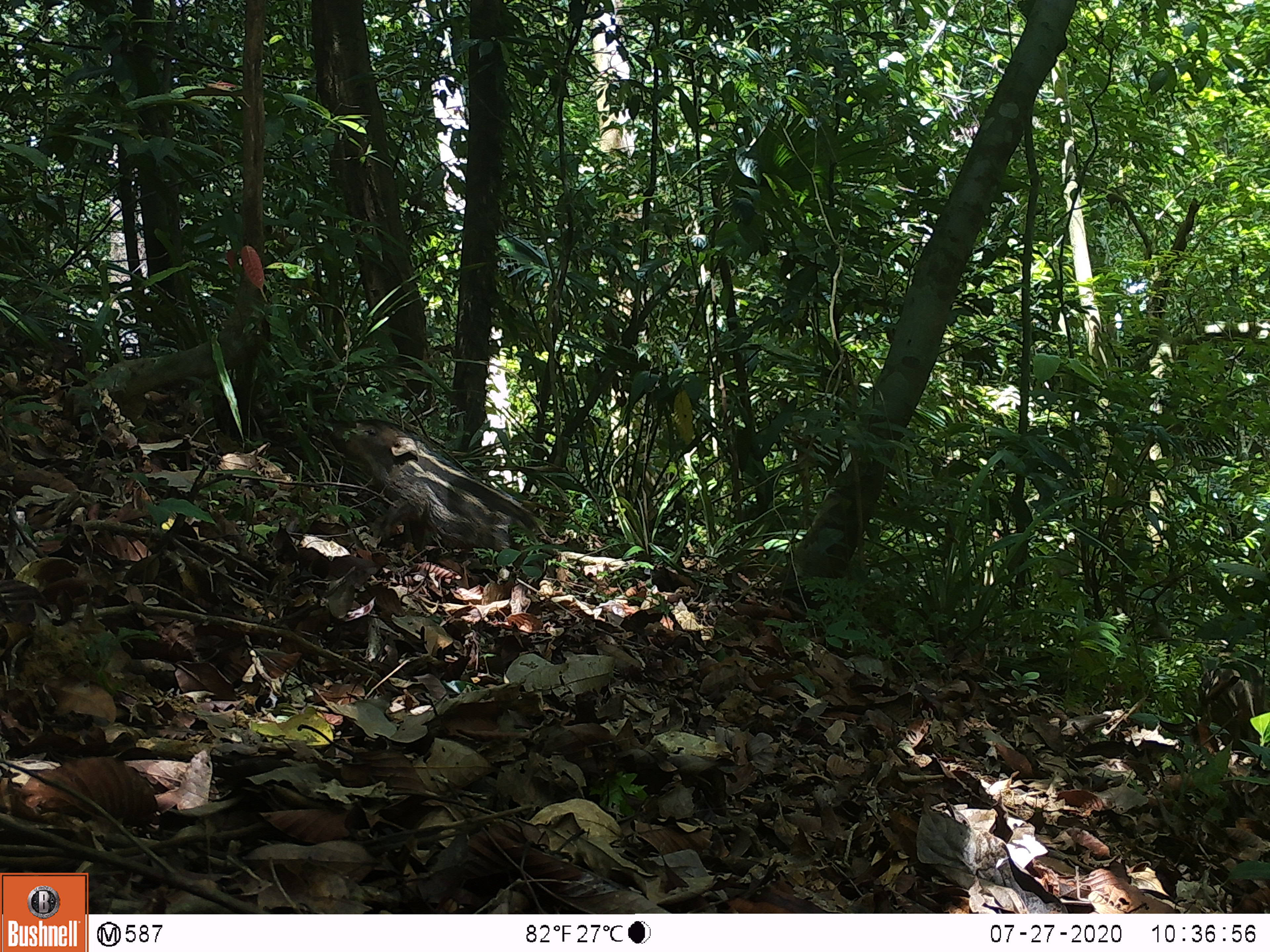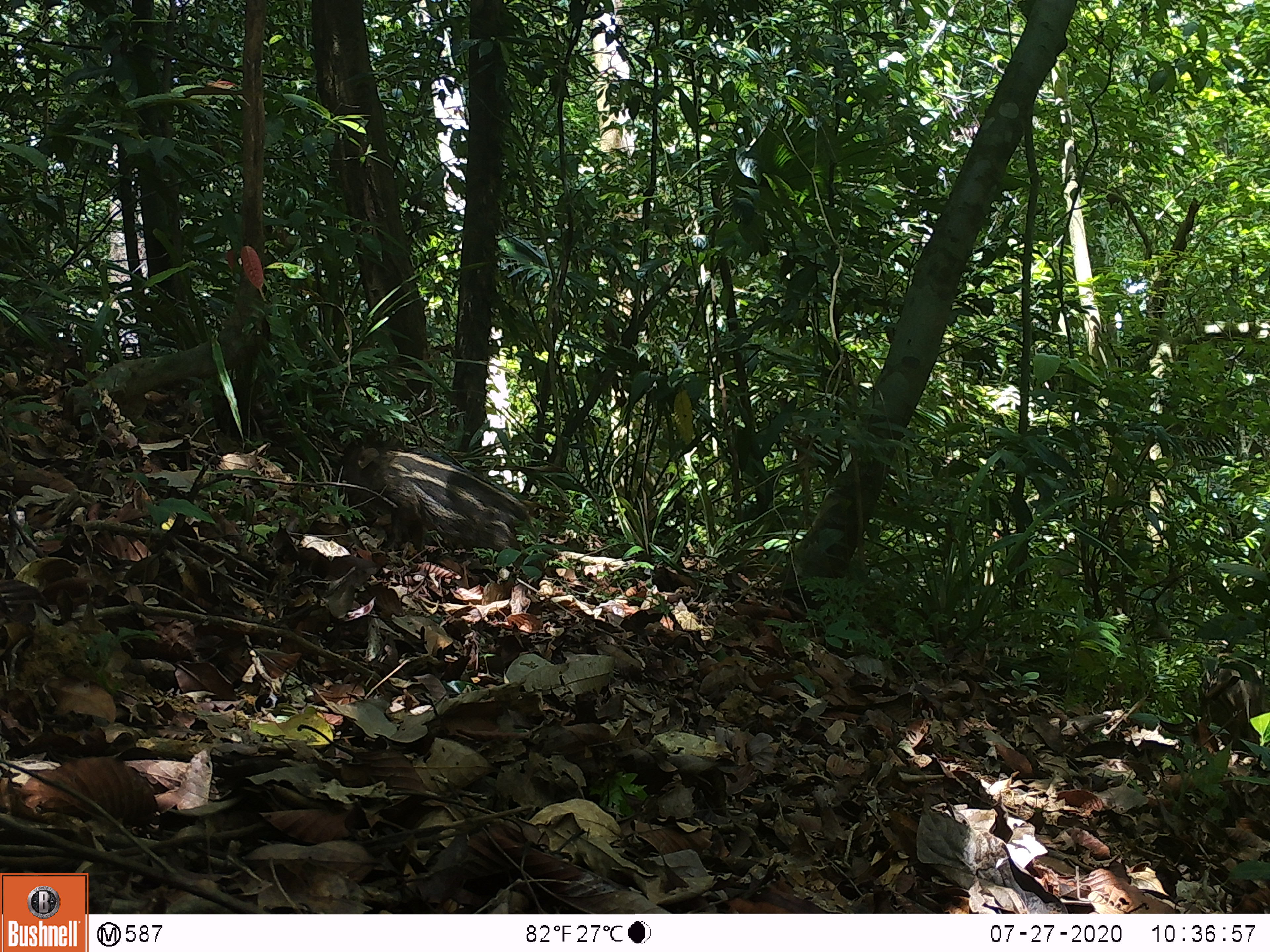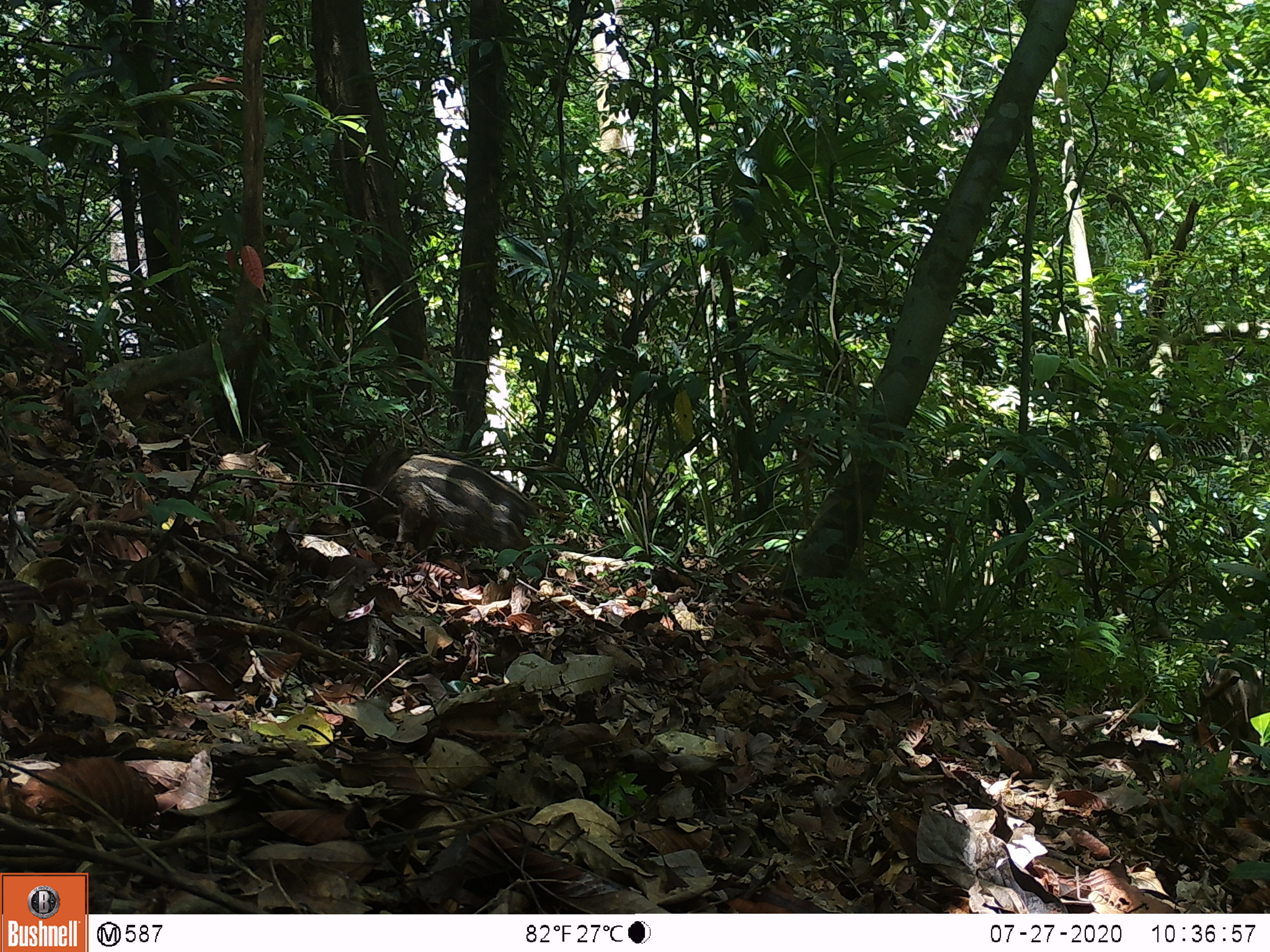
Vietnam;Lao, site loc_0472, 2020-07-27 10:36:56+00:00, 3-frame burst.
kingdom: Animalia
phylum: Chordata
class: Mammalia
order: Artiodactyla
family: Suidae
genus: Sus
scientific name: Sus scrofa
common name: eurasian wild pig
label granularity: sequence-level